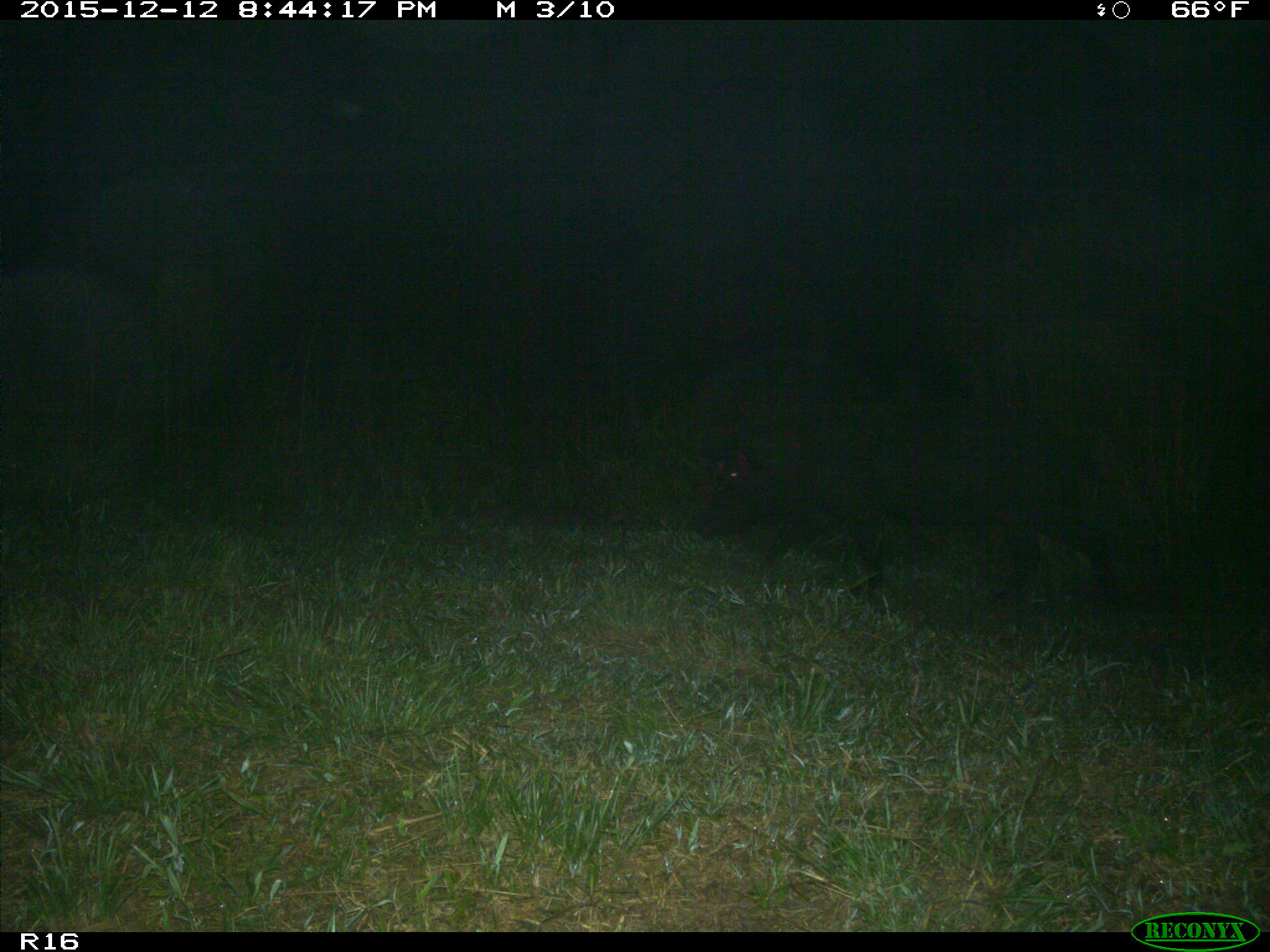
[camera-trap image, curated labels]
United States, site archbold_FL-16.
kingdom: Animalia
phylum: Chordata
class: Mammalia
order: Artiodactyla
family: Suidae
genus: Sus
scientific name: Sus scrofa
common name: wild boar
Sus scrofa (wild boar).